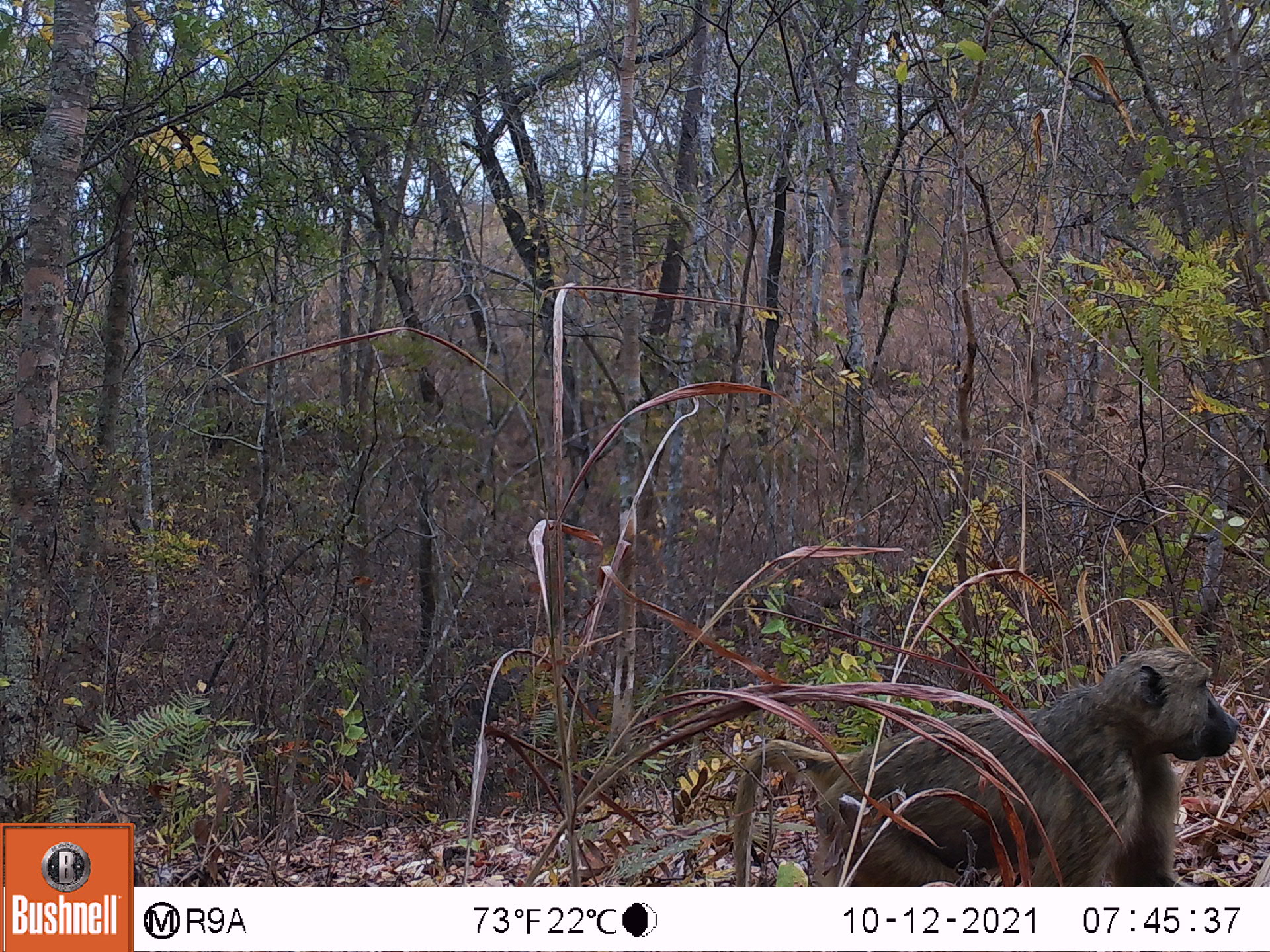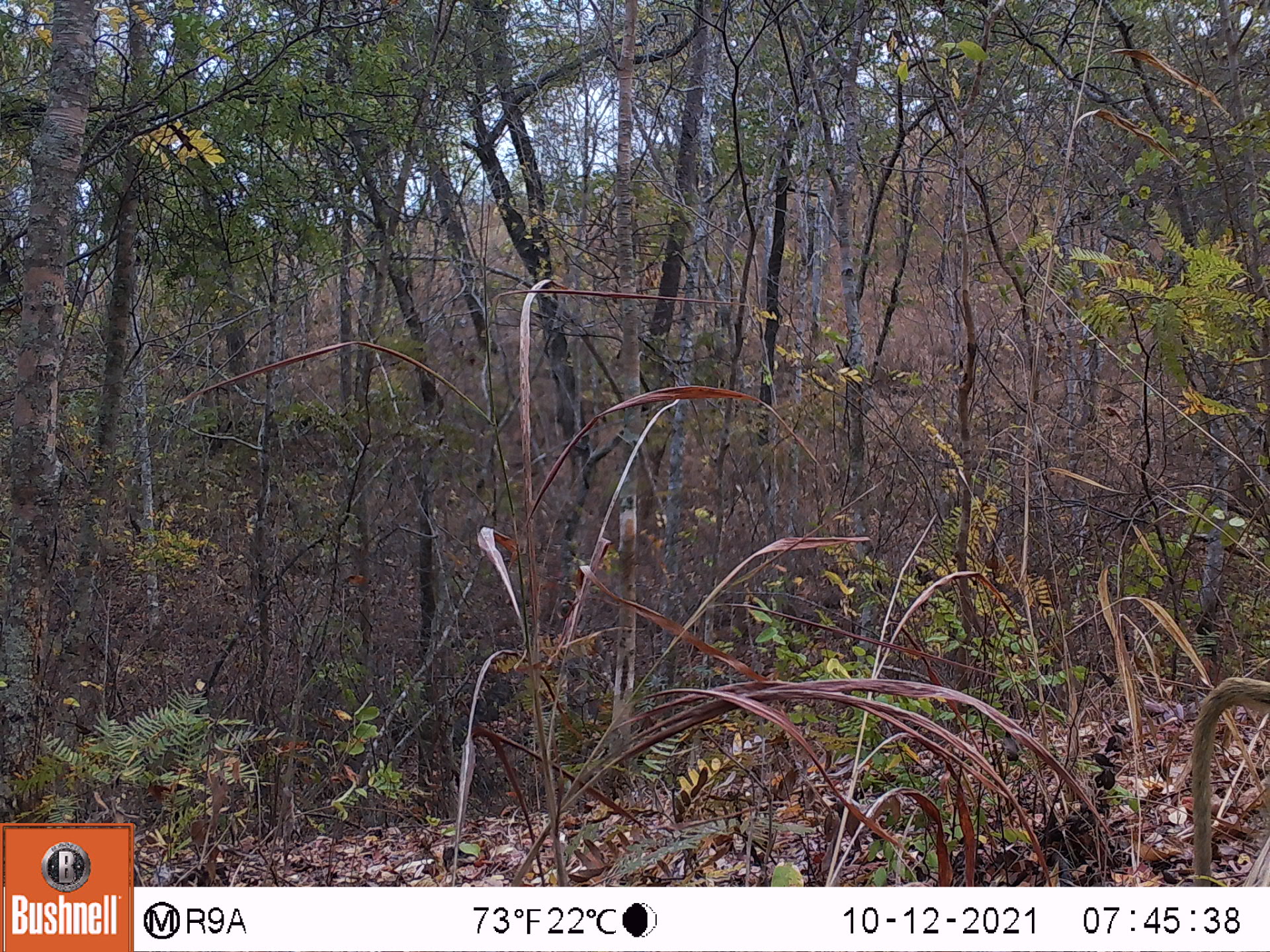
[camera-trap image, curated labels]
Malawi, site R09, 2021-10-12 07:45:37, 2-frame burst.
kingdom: Animalia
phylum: Chordata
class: Mammalia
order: Primates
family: Cercopithecidae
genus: Papio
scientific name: Papio cynocephalus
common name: yellow baboon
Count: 1.